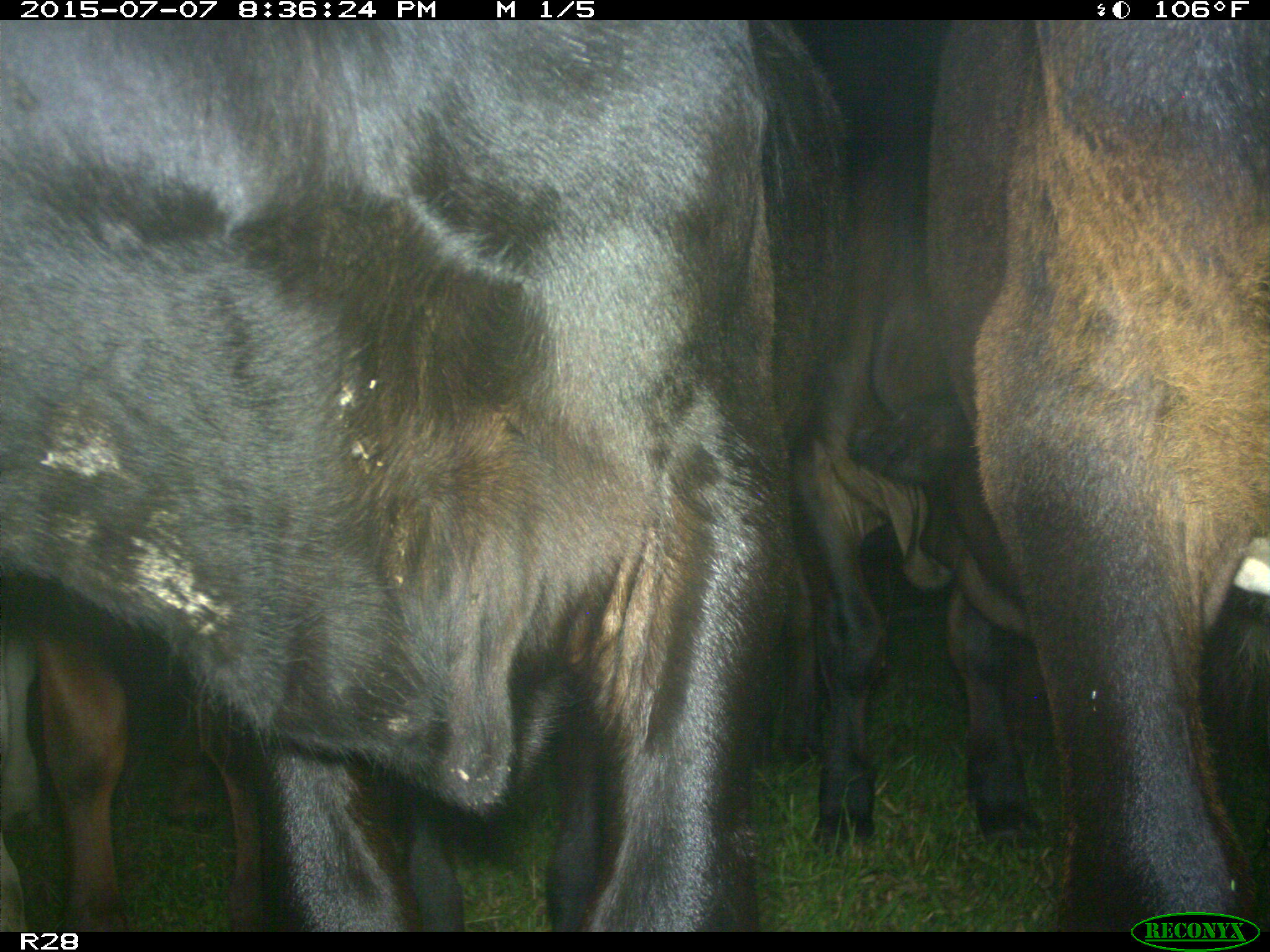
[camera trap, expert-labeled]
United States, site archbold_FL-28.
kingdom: Animalia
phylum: Chordata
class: Mammalia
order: Artiodactyla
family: Bovidae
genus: Bos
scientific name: Bos taurus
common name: domestic cow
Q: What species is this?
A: Bos taurus (domestic cow).